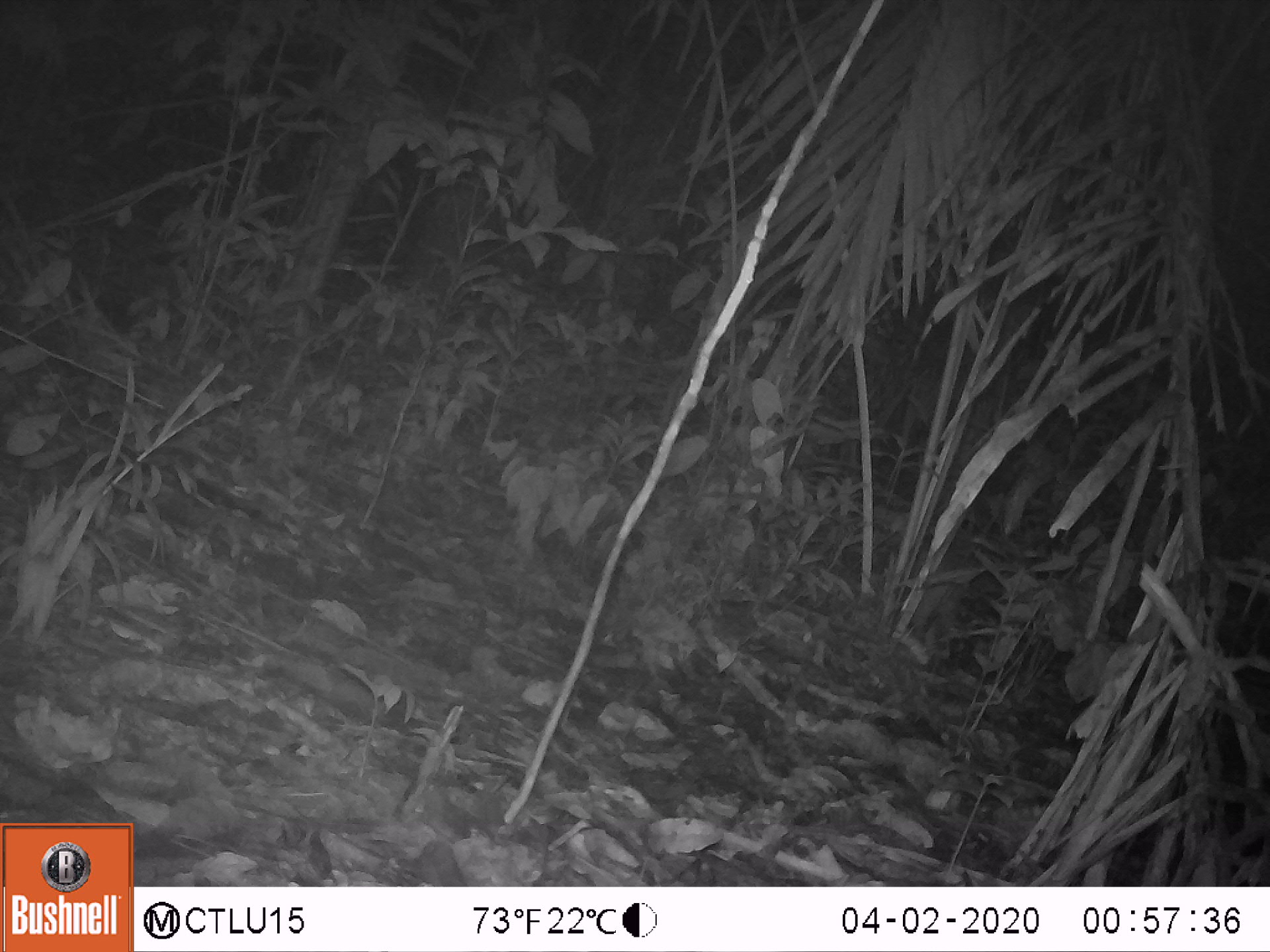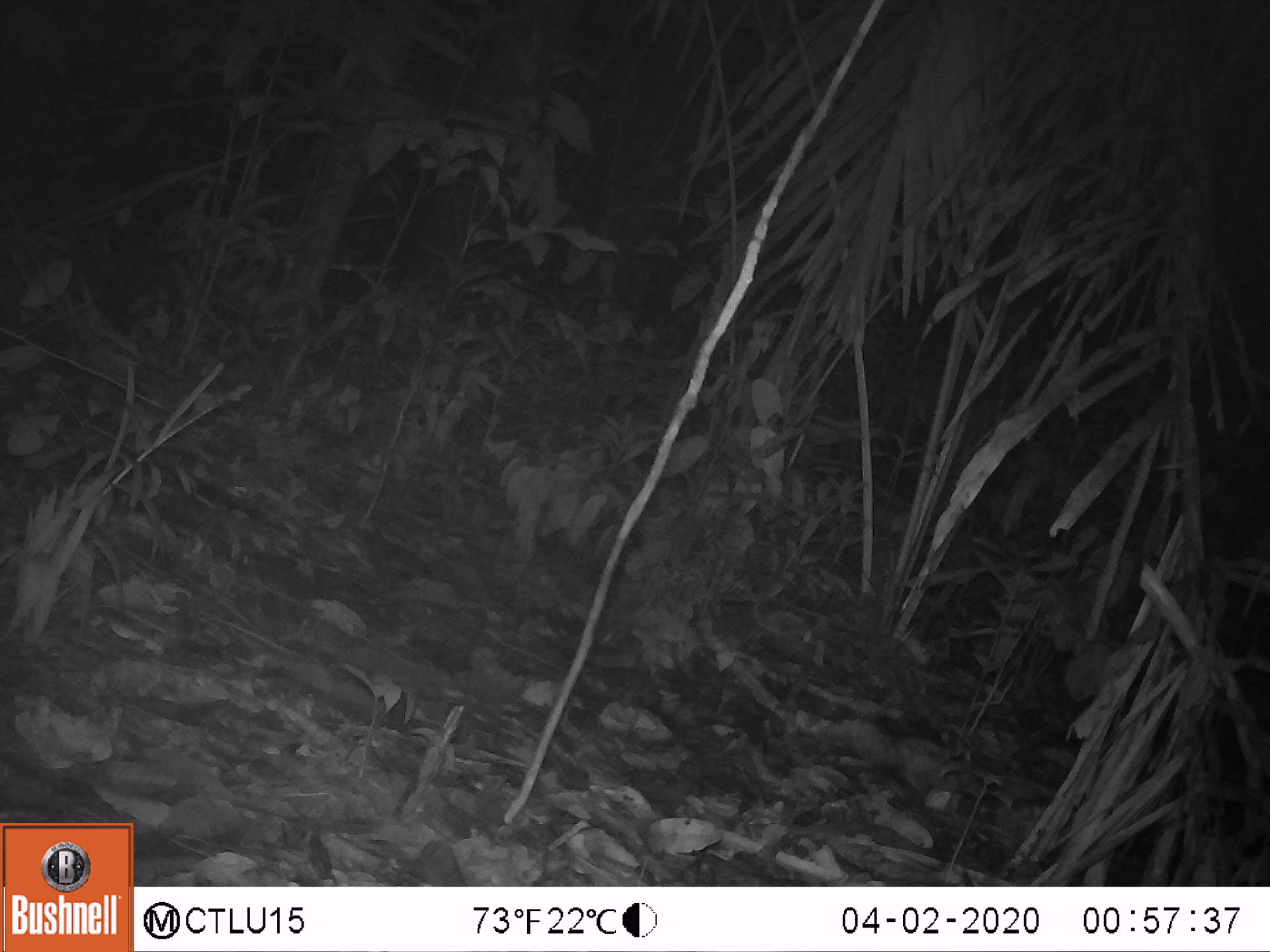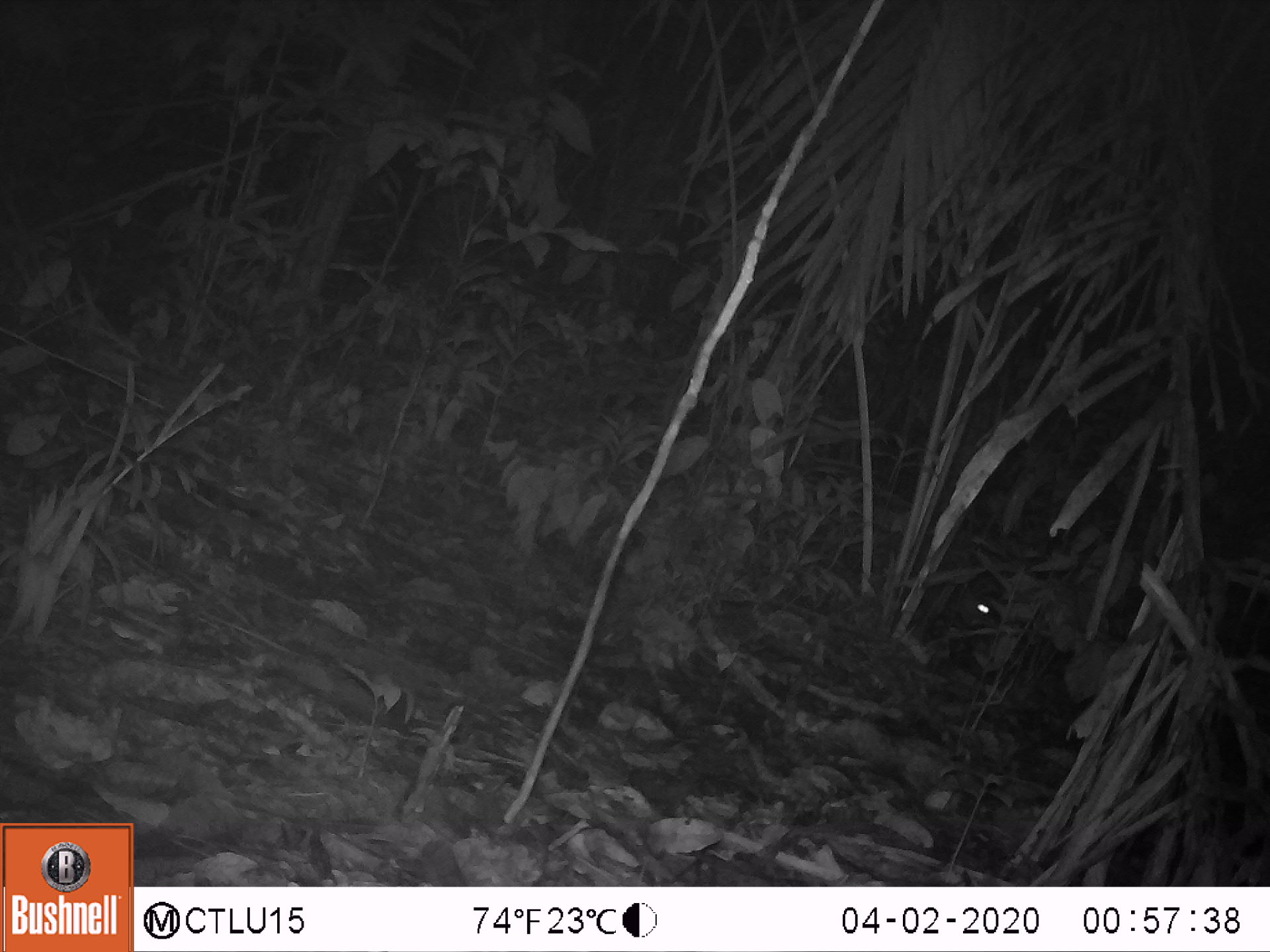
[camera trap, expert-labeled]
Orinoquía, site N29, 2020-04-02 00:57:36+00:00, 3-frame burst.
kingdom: Animalia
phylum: Chordata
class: Mammalia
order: Rodentia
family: Cuniculidae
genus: Cuniculus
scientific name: Cuniculus paca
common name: spotted paca